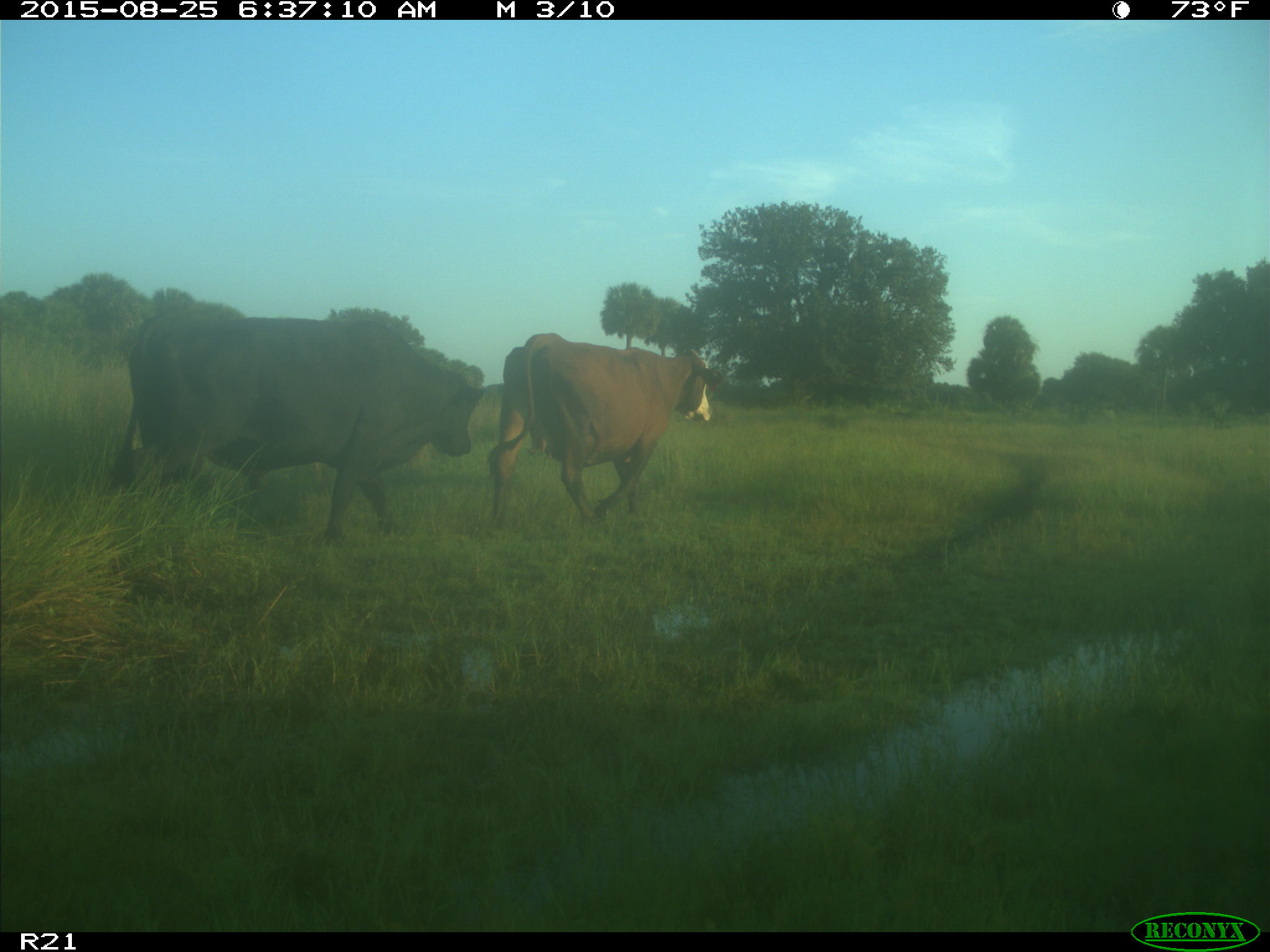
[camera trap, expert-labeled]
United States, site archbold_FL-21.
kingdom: Animalia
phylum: Chordata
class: Mammalia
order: Artiodactyla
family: Bovidae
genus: Bos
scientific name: Bos taurus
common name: domestic cow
Bos taurus (domestic cow).